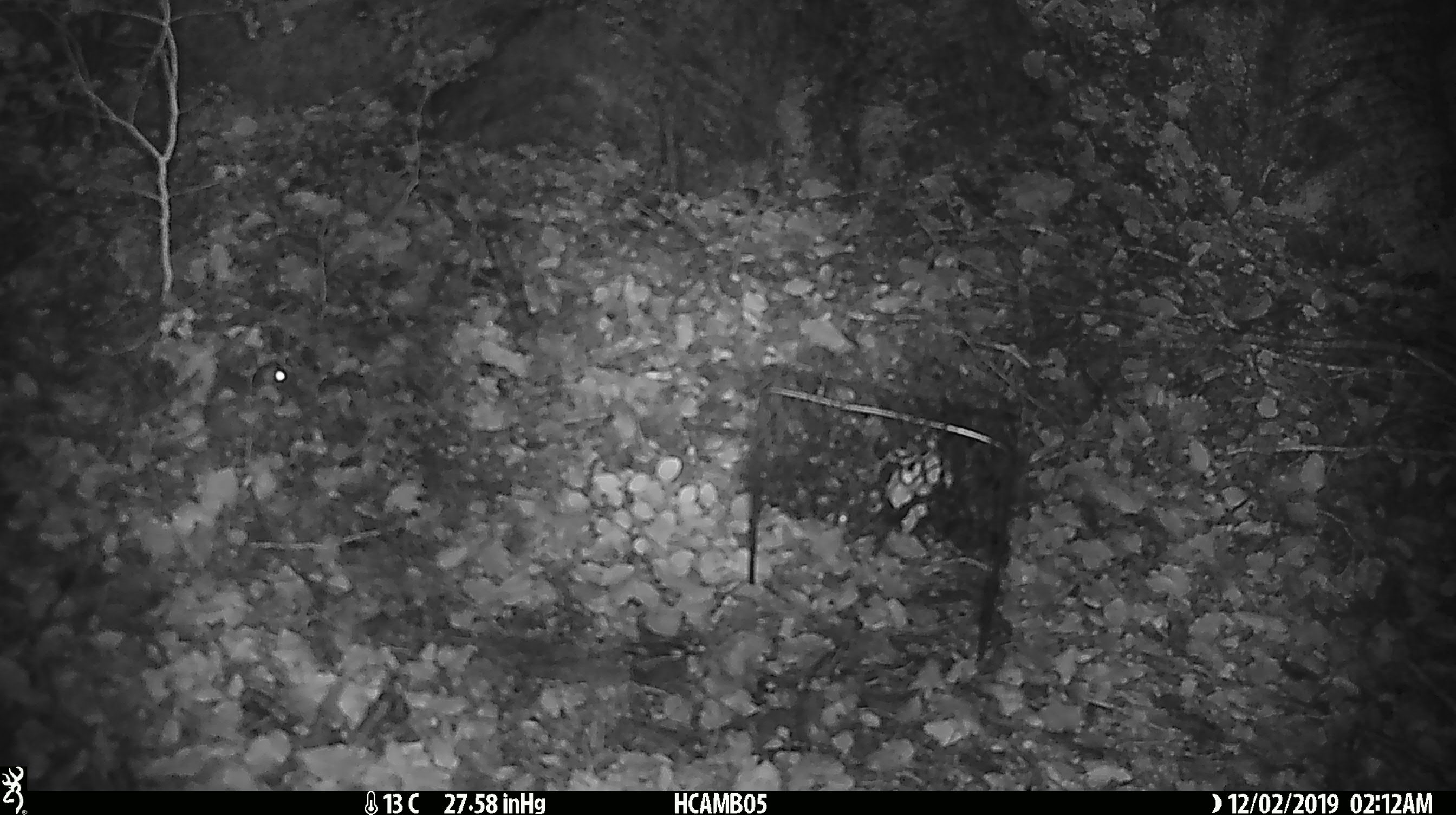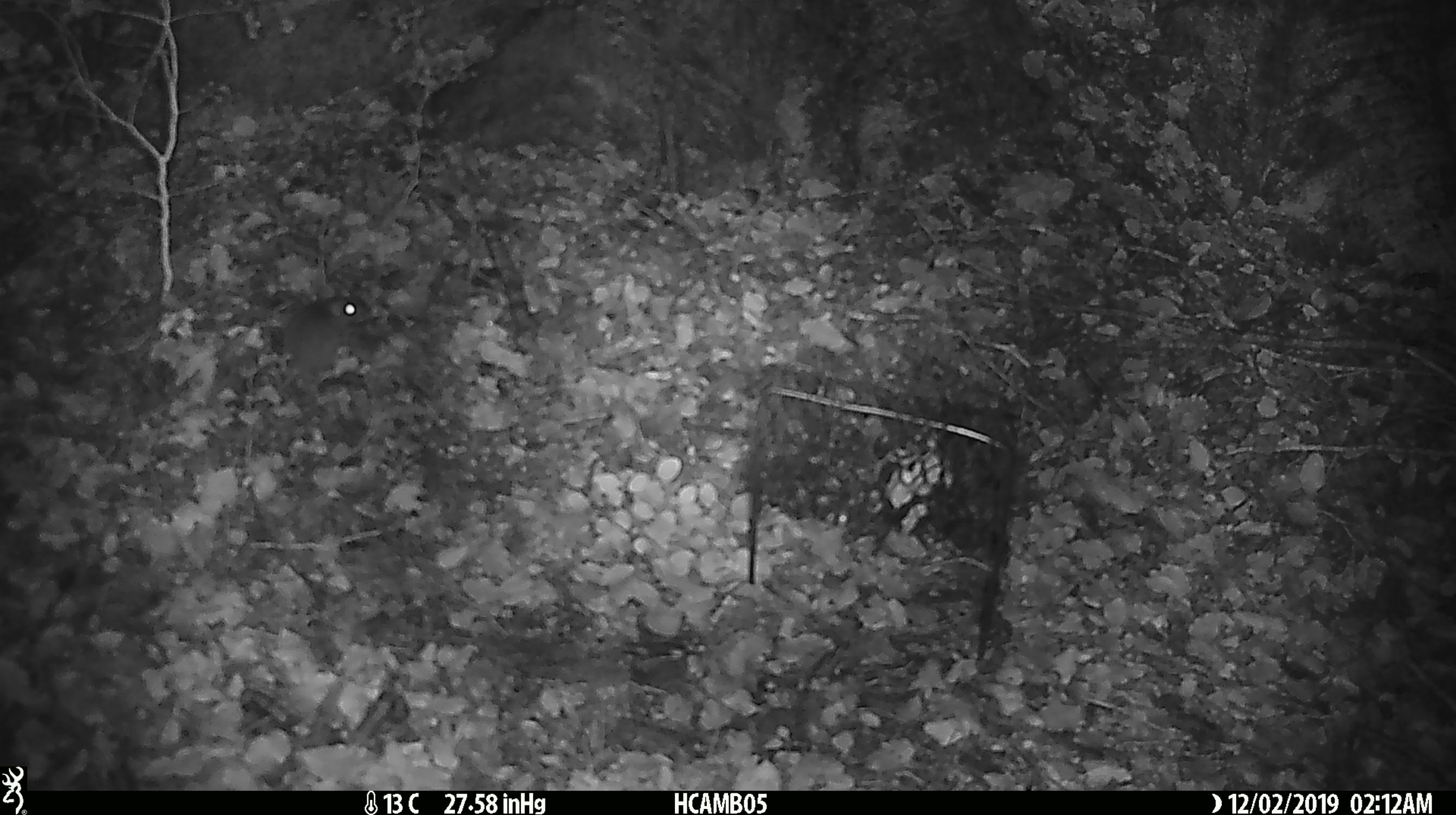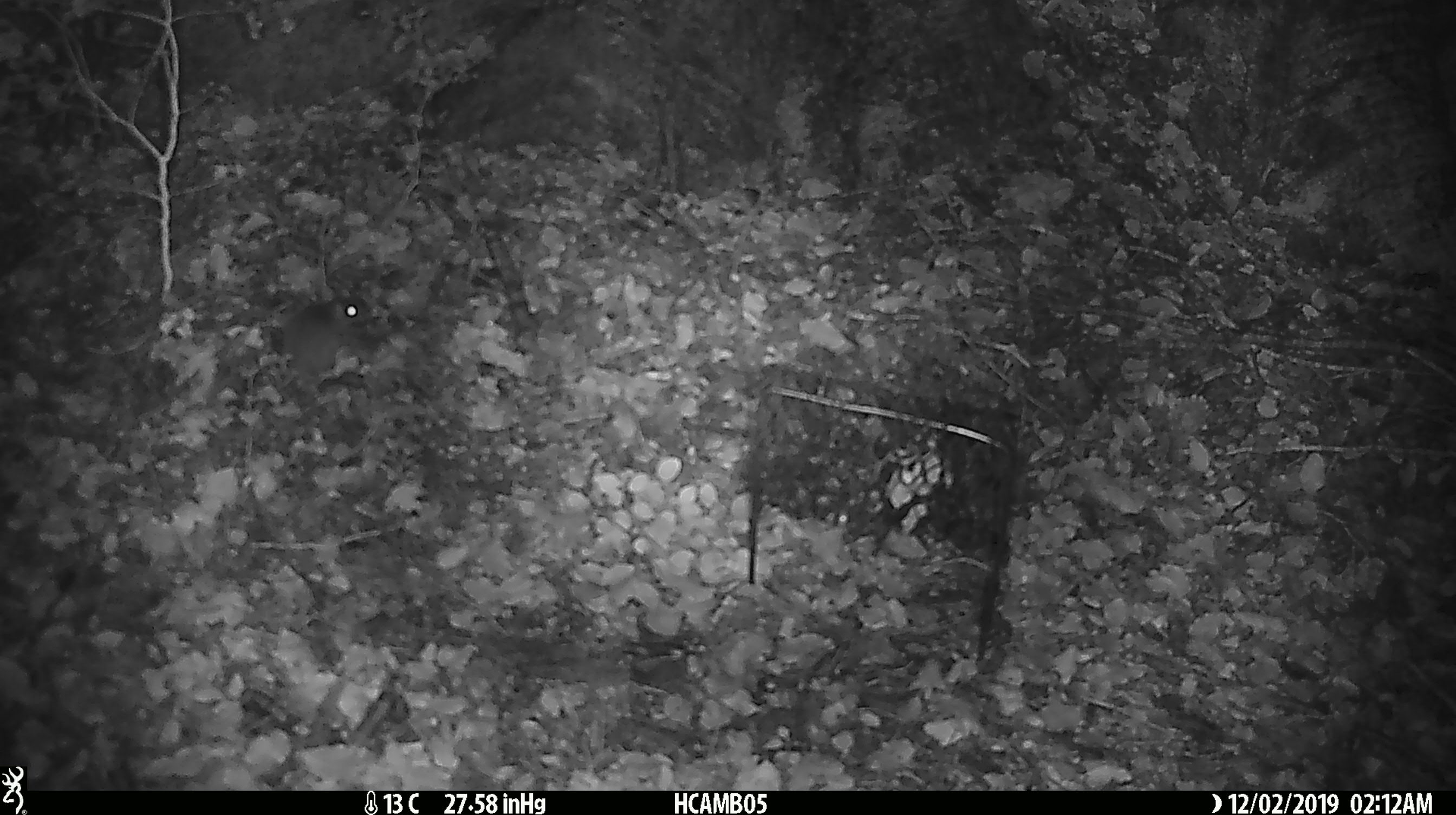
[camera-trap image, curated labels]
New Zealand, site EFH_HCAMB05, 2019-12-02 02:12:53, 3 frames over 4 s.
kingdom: Animalia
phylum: Chordata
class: Mammalia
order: Rodentia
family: Muridae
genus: Mus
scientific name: Mus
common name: mouse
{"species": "mouse (Mus)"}